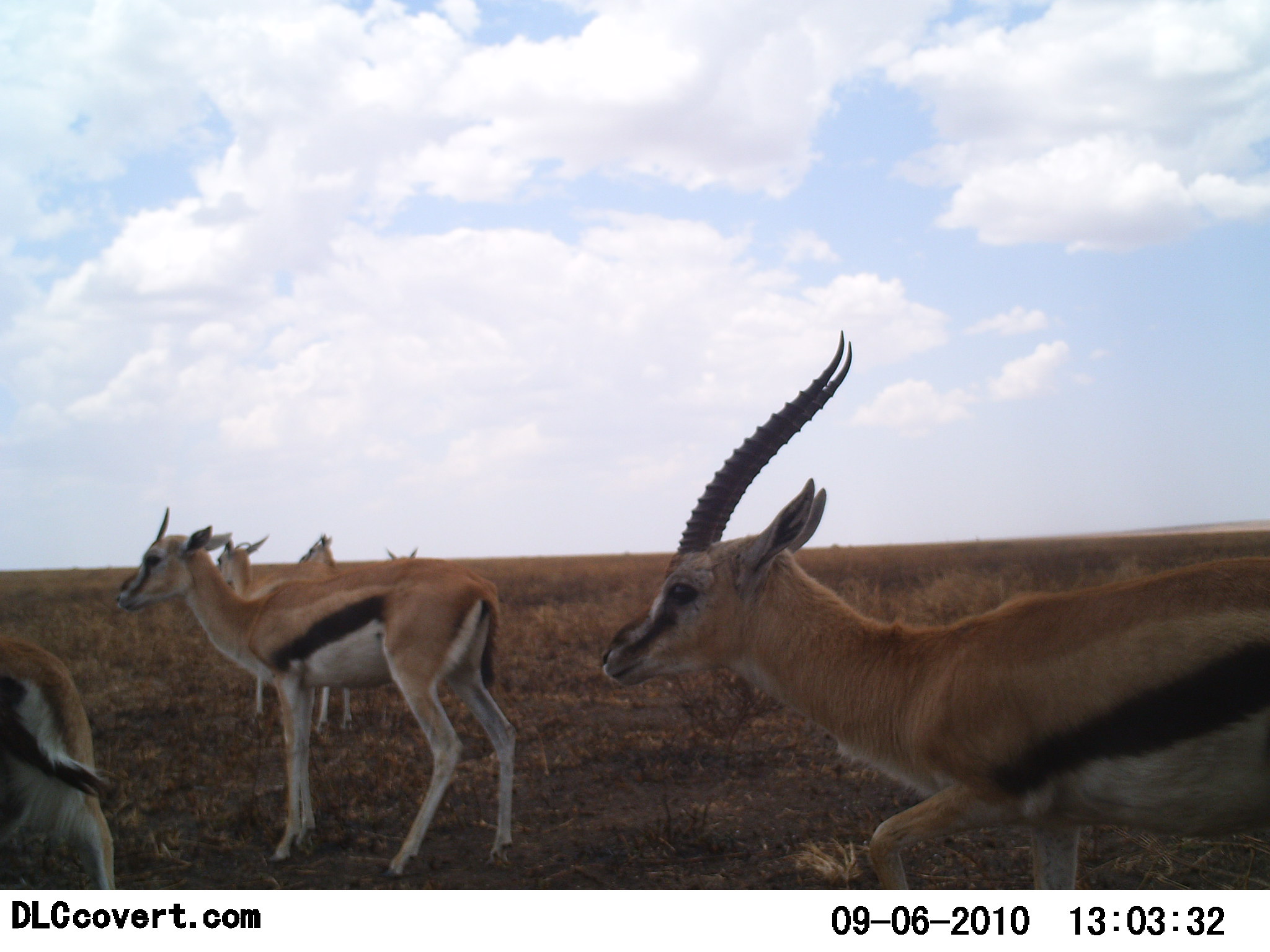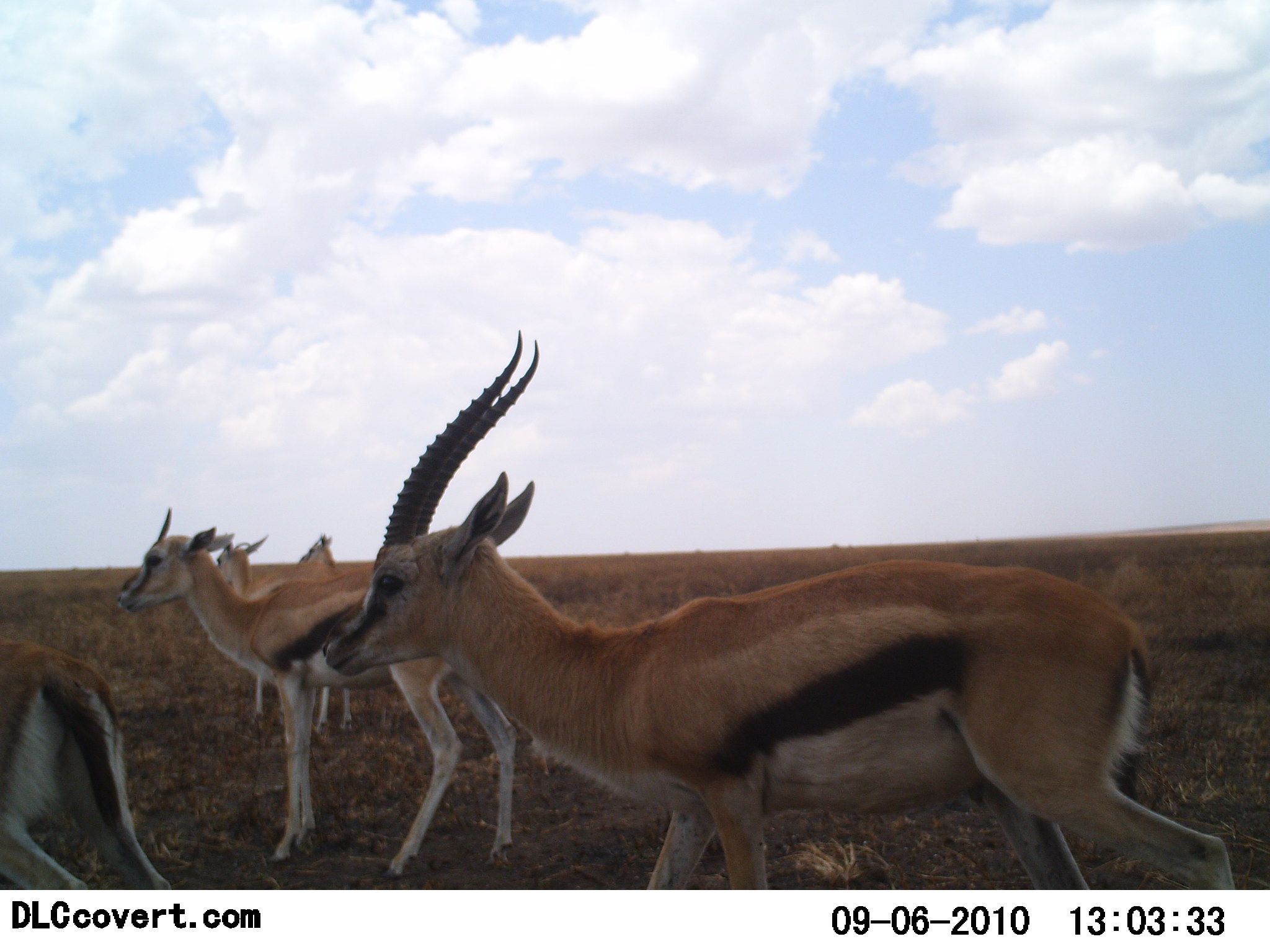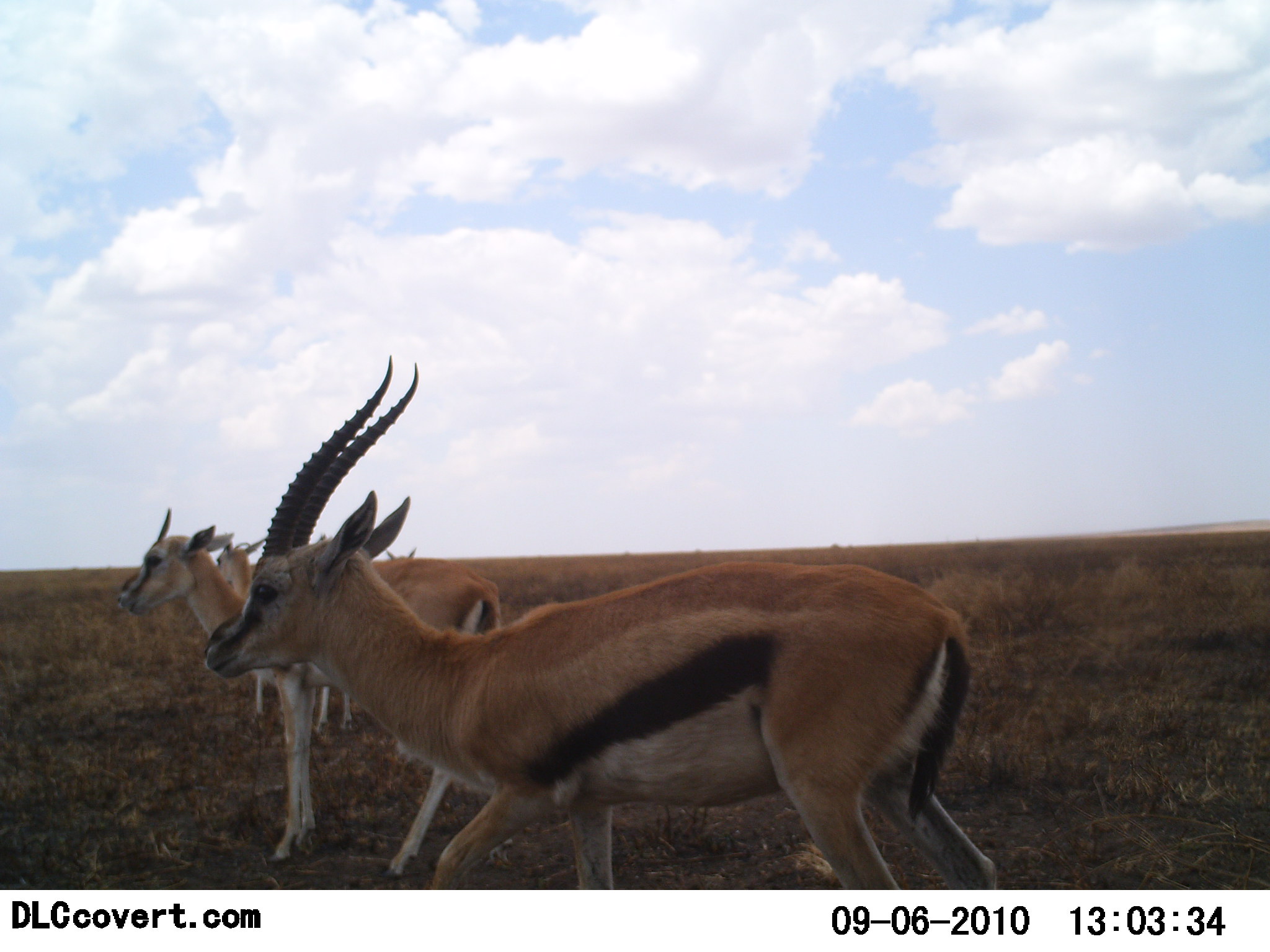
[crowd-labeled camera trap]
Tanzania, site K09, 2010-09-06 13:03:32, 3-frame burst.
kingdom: Animalia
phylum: Chordata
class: Mammalia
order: Artiodactyla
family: Bovidae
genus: Eudorcas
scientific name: Eudorcas thomsonii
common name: thomson's gazelle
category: gazellethomsons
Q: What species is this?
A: Gazellethomsons (thomson's gazelle) (Eudorcas thomsonii).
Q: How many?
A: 5.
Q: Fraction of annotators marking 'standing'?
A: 50%.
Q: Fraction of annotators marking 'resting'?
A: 0%.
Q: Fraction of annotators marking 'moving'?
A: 93%.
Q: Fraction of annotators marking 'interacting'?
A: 0%.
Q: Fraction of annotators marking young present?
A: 14%.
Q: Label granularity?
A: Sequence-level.